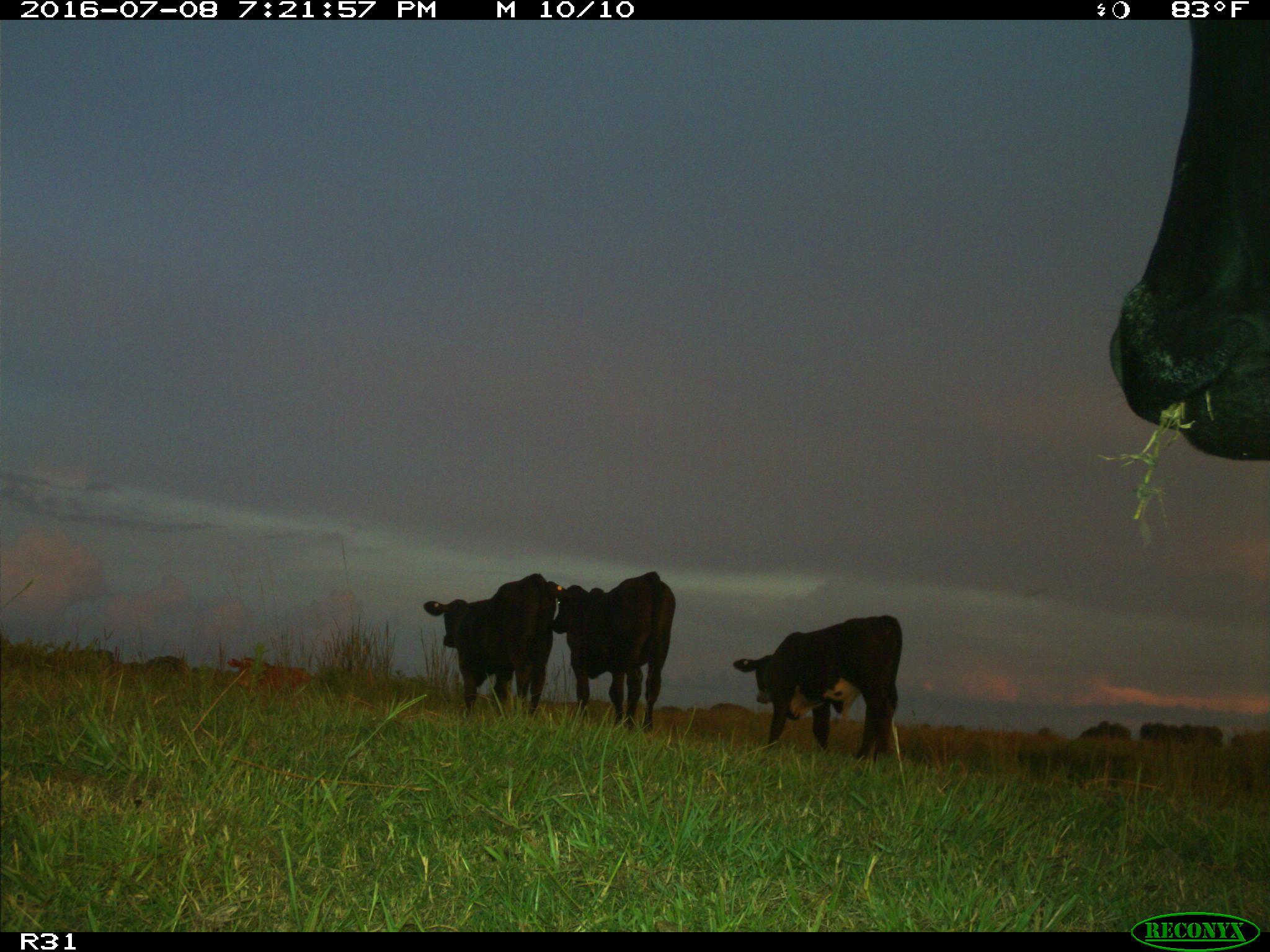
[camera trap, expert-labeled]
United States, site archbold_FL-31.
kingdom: Animalia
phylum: Chordata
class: Mammalia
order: Artiodactyla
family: Bovidae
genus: Bos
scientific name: Bos taurus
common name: domestic cow